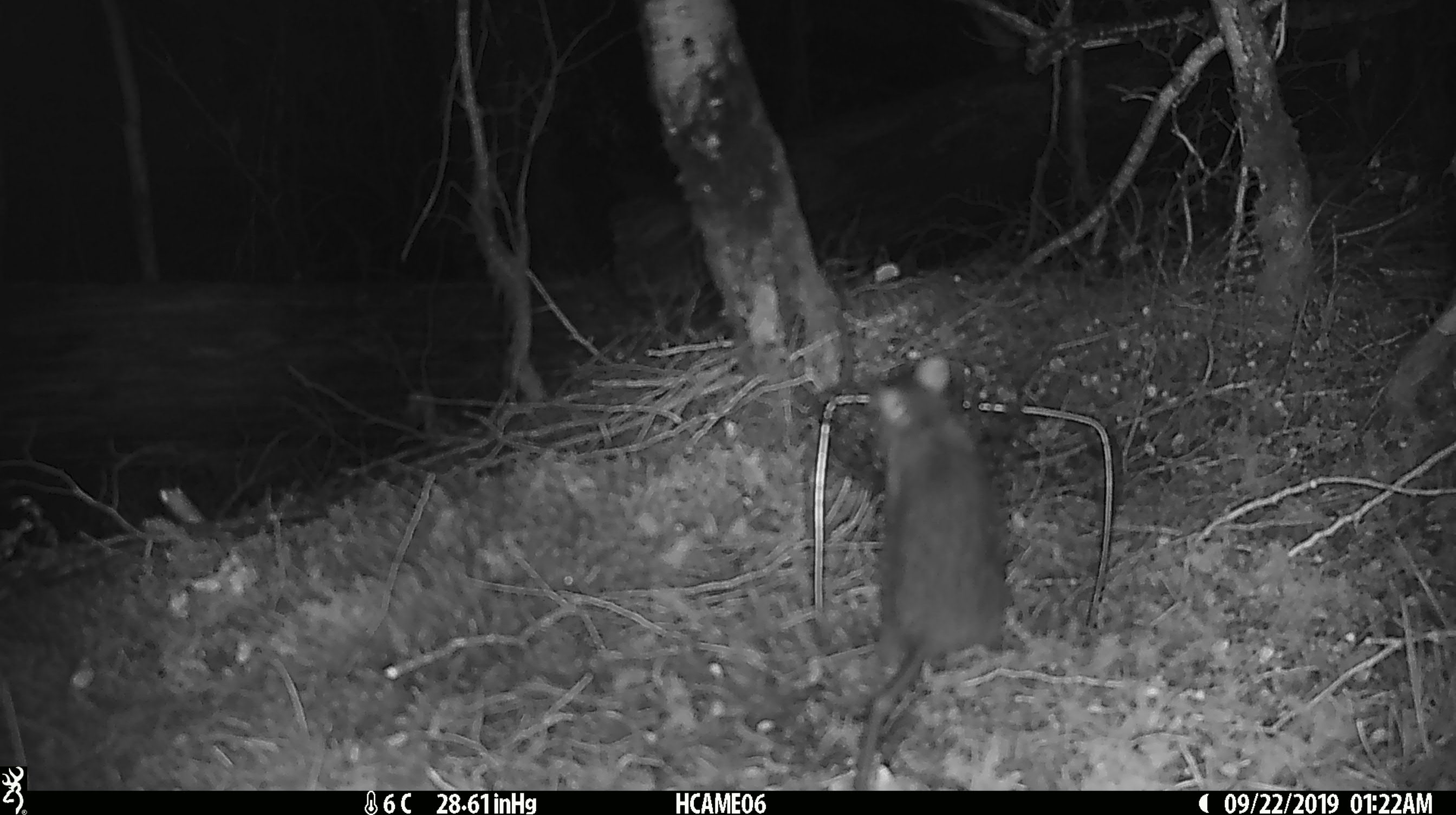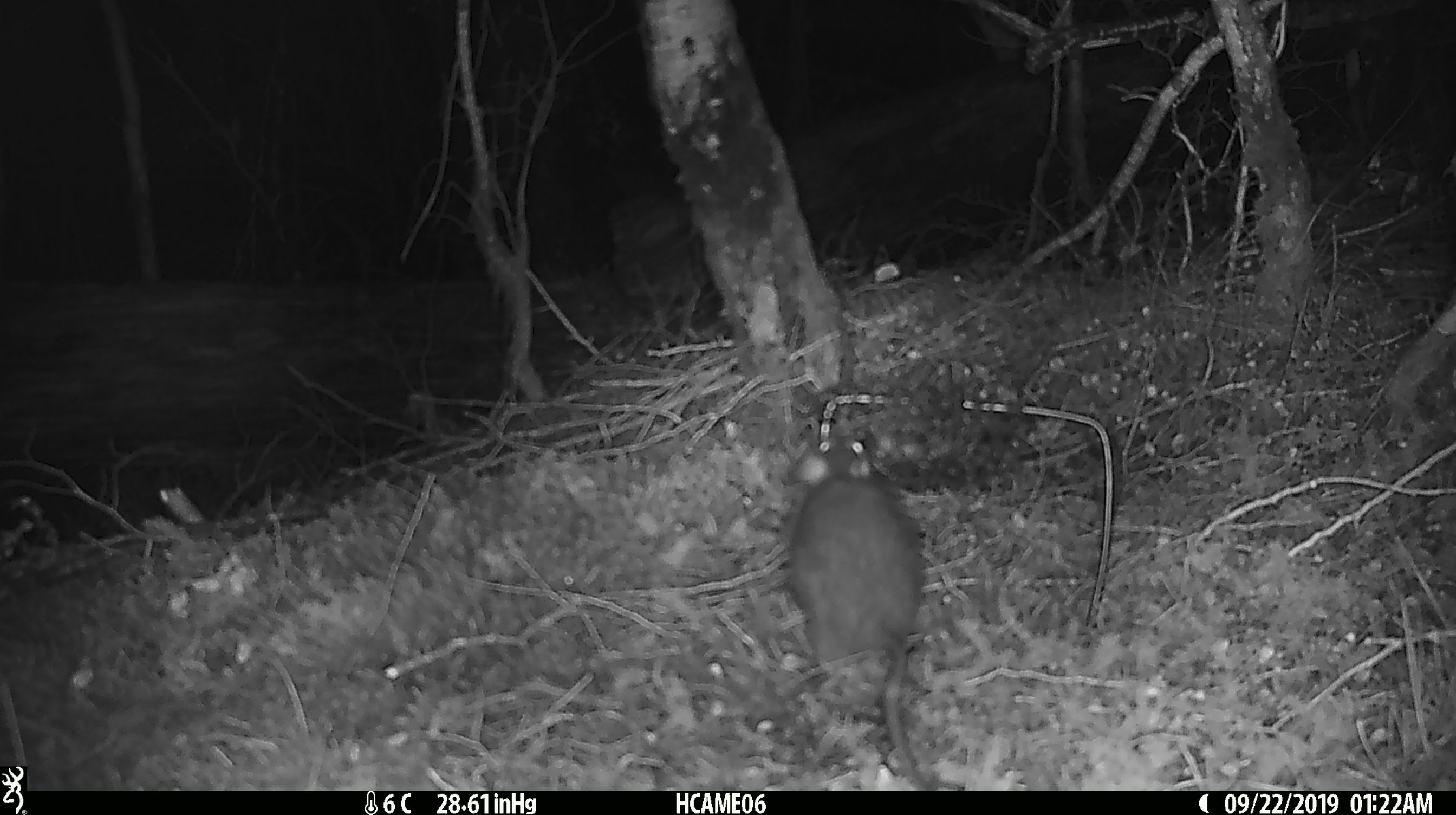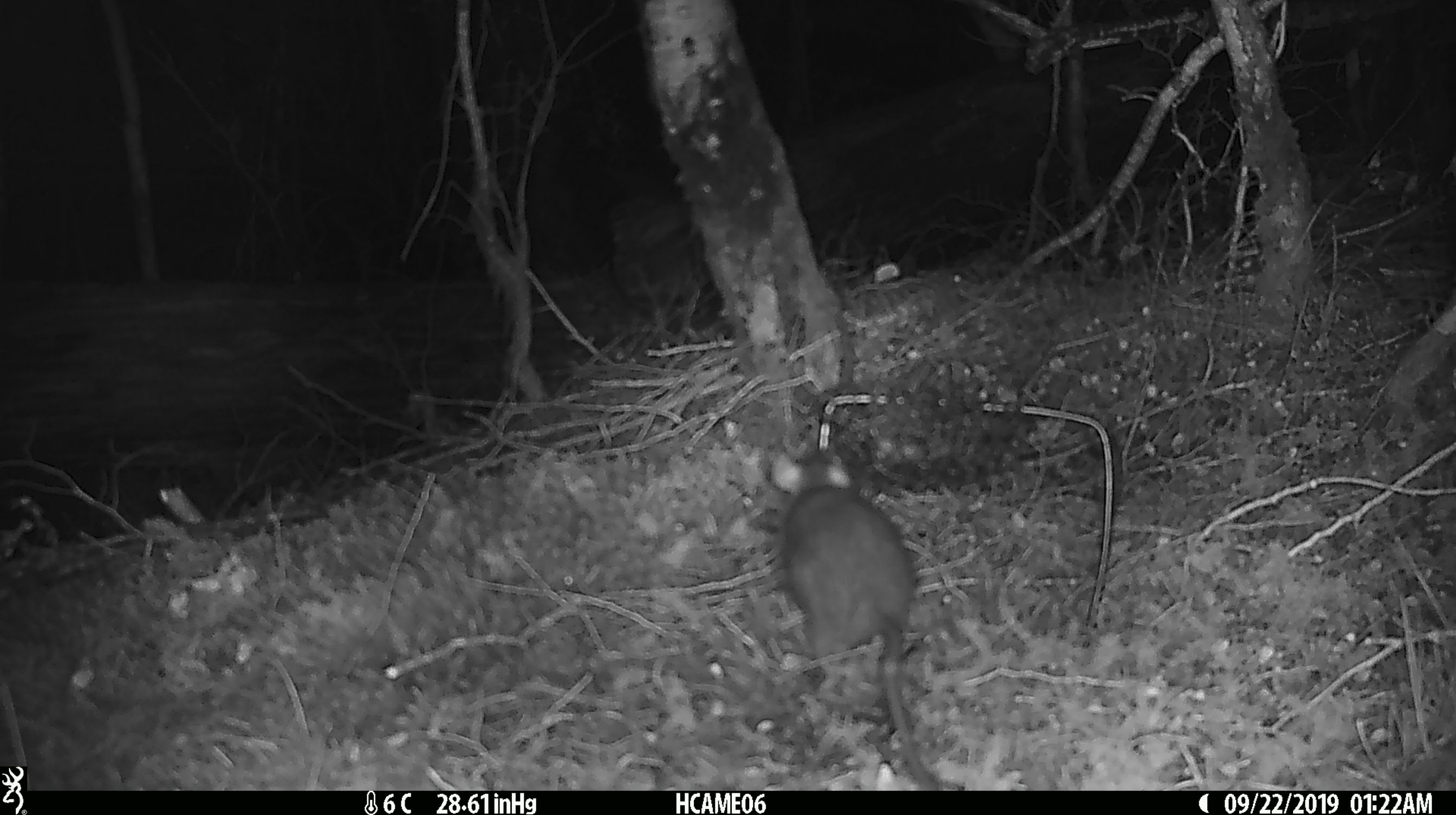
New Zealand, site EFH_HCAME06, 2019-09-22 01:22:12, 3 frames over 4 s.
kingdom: Animalia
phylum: Chordata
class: Mammalia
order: Rodentia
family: Muridae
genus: Rattus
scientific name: Rattus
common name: rat